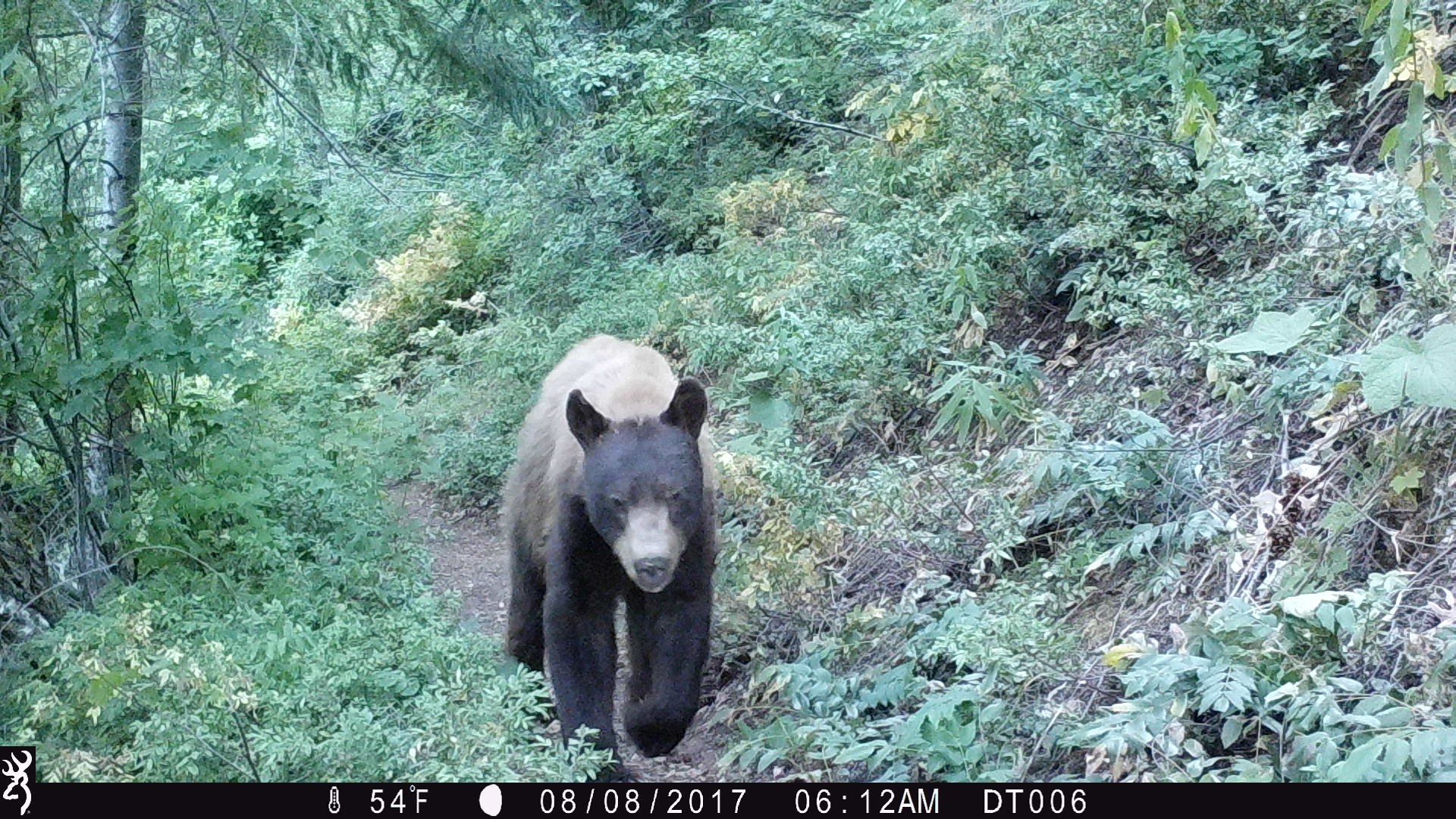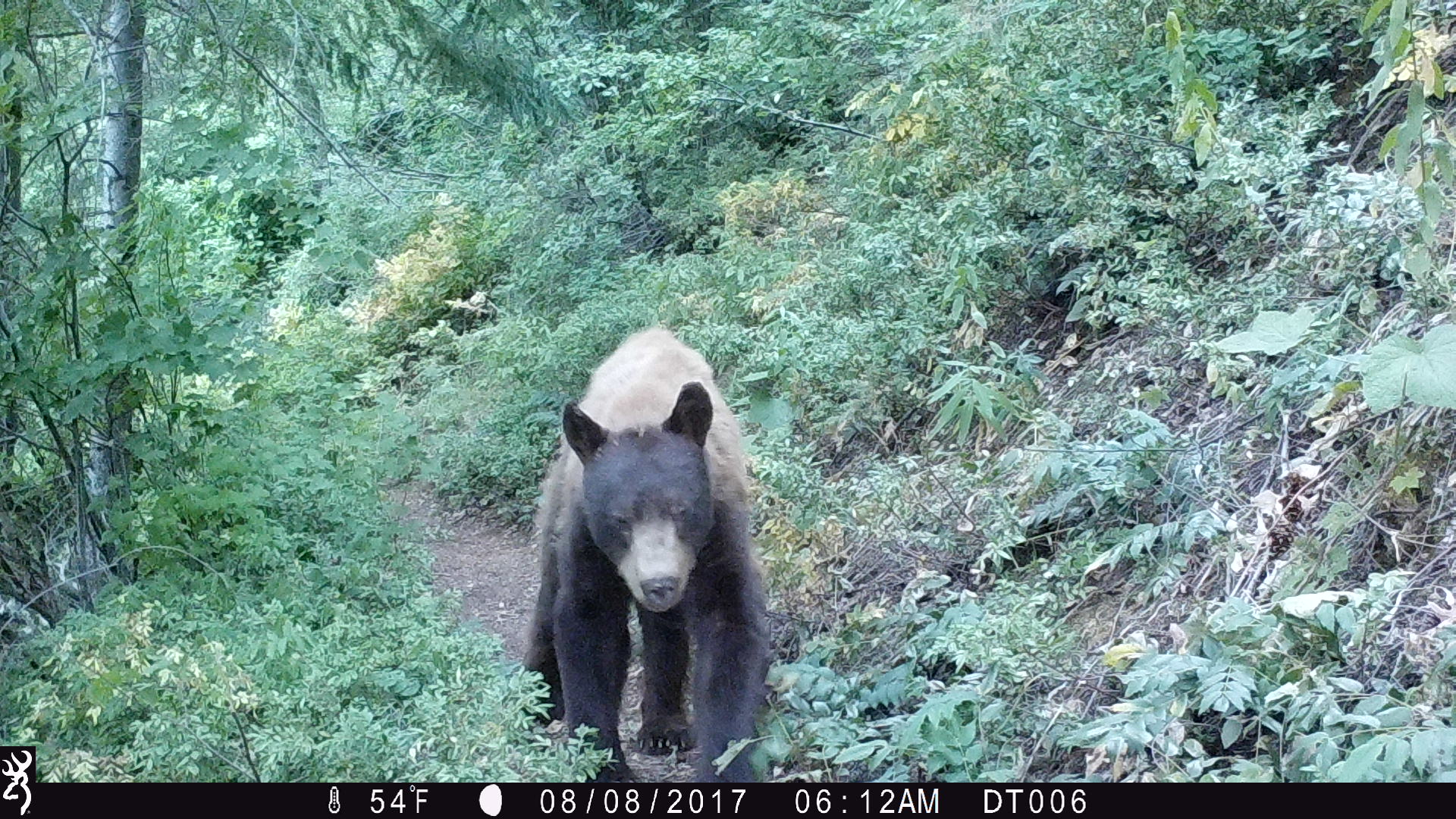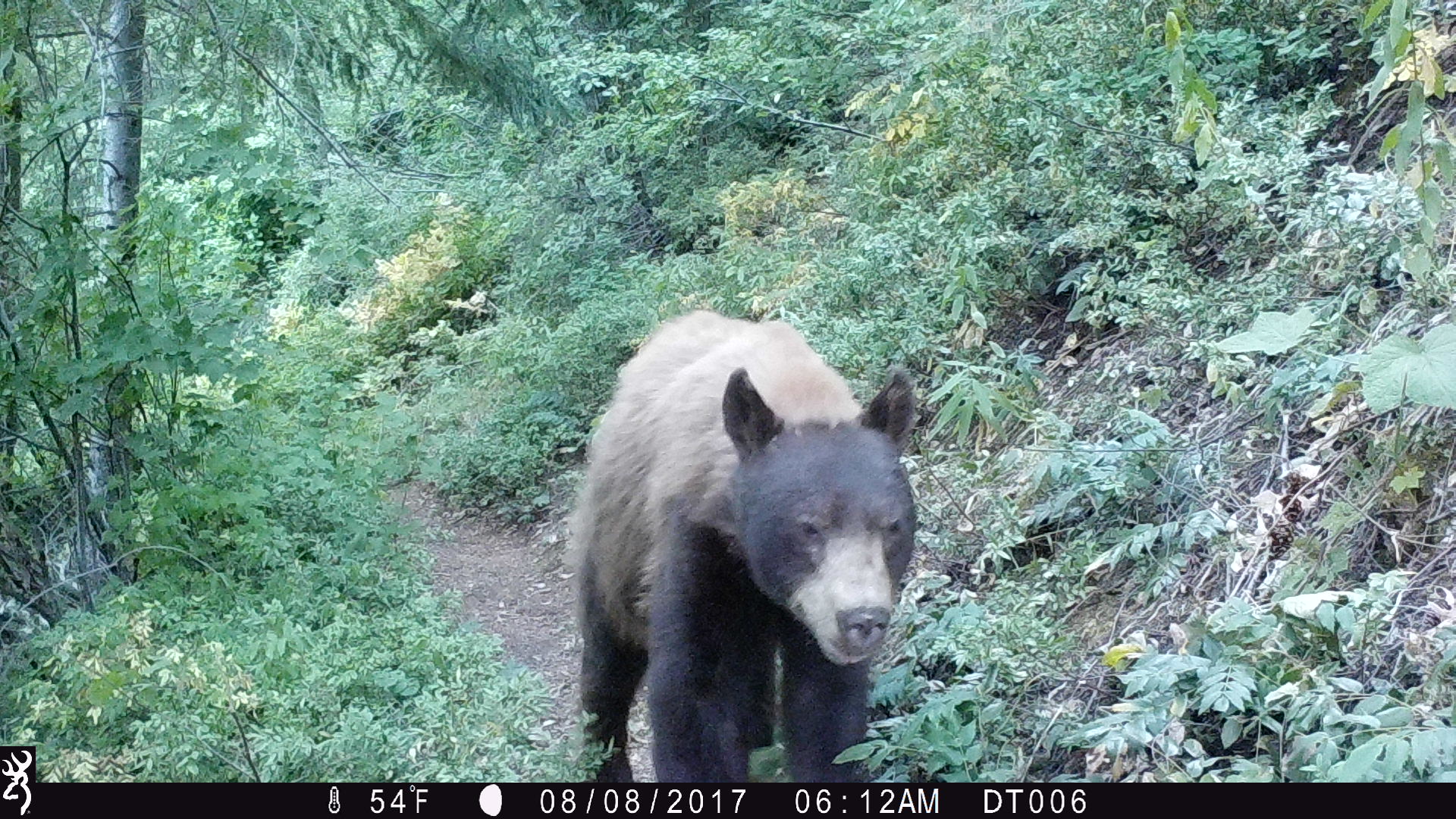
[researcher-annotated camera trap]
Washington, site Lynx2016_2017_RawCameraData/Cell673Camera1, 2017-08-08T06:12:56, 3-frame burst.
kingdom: Animalia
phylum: Chordata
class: Mammalia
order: Carnivora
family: Ursidae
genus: Ursus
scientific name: Ursus americanus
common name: american black bear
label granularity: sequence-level